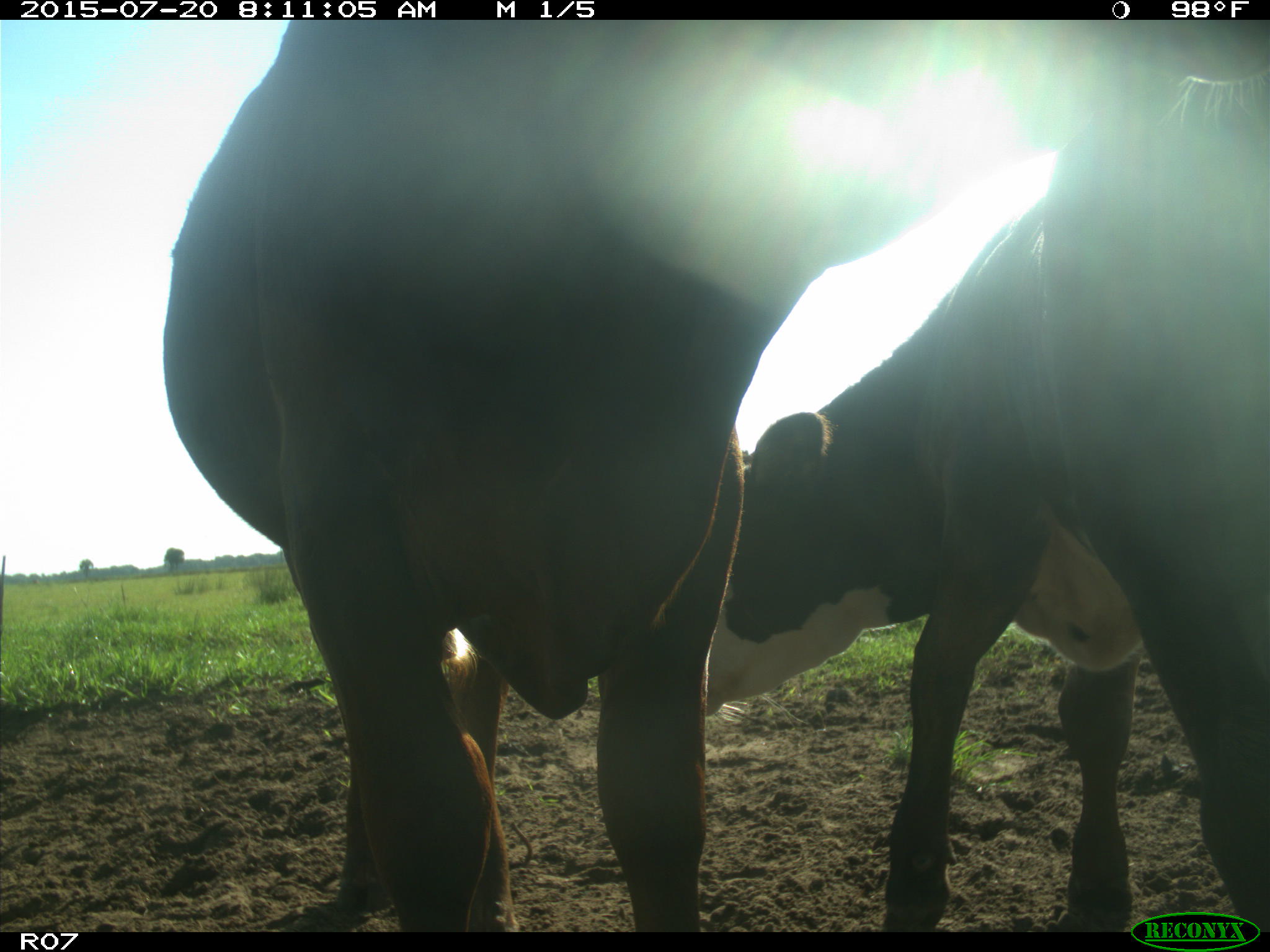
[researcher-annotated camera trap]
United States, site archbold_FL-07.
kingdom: Animalia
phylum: Chordata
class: Mammalia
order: Artiodactyla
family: Bovidae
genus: Bos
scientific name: Bos taurus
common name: domestic cow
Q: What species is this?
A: Bos taurus (domestic cow).